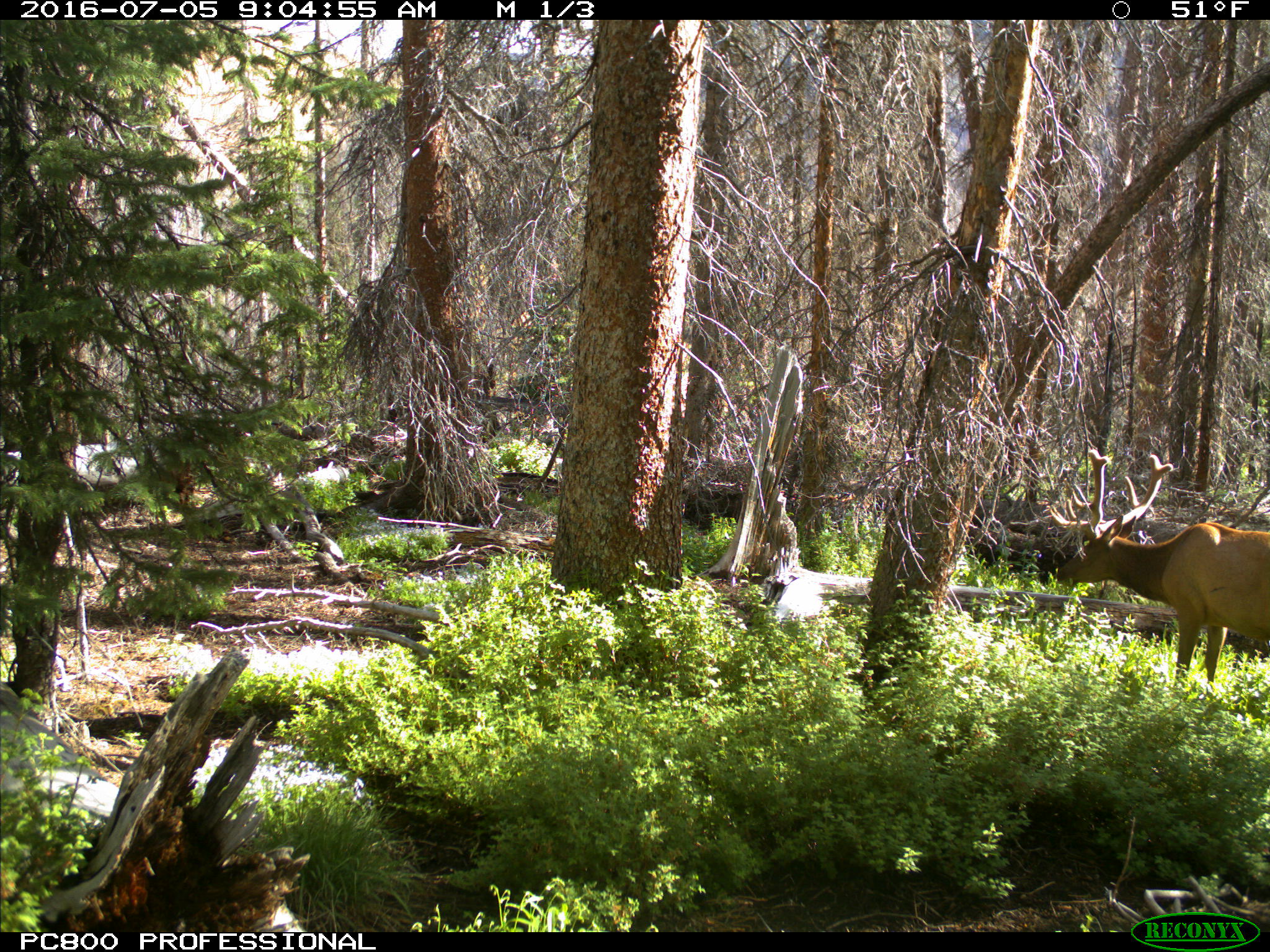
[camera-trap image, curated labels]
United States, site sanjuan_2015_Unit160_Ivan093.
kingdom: Animalia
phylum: Chordata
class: Mammalia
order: Artiodactyla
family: Cervidae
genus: Cervus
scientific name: Cervus elaphus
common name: red deer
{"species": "Cervus elaphus (red deer)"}